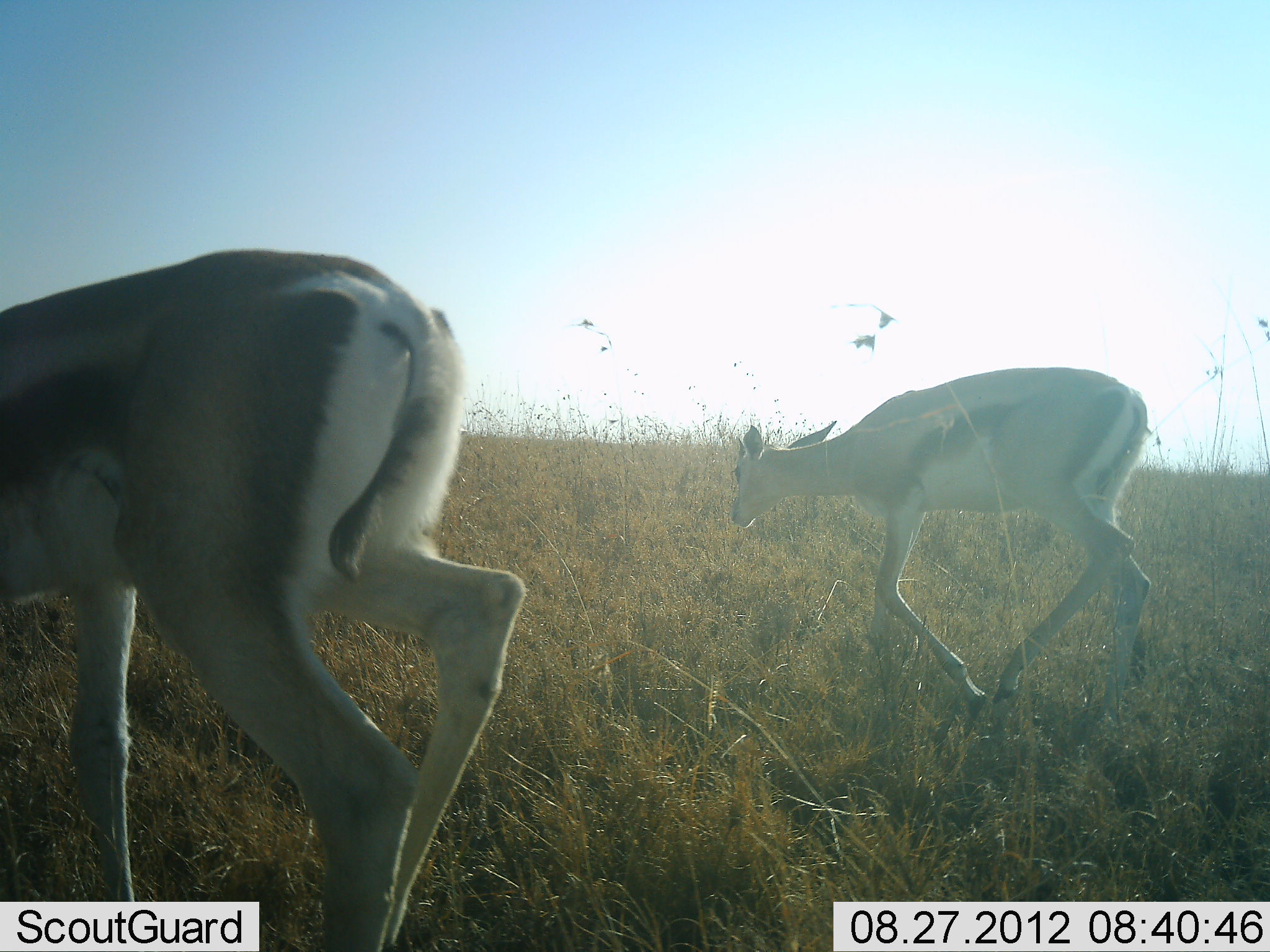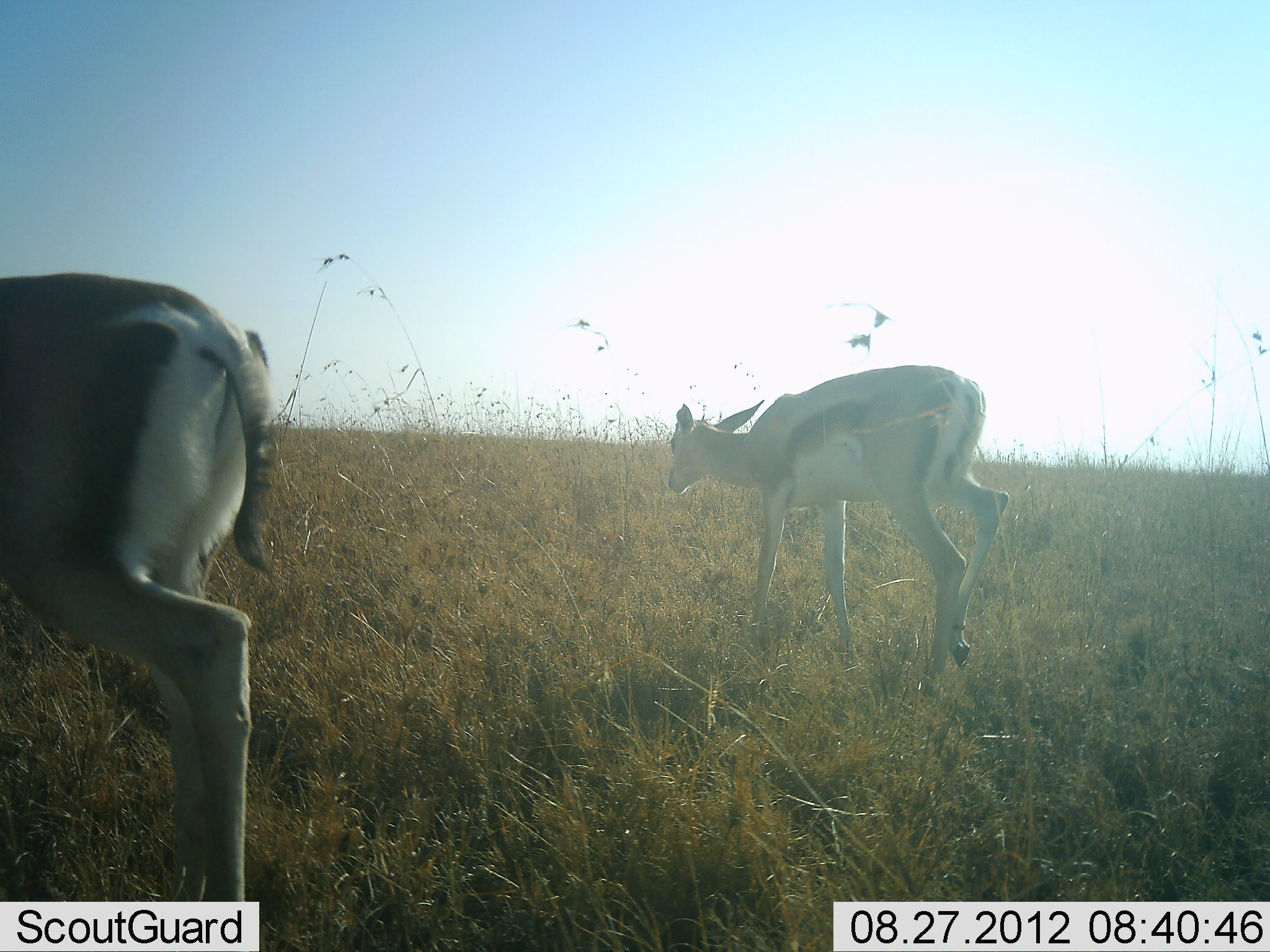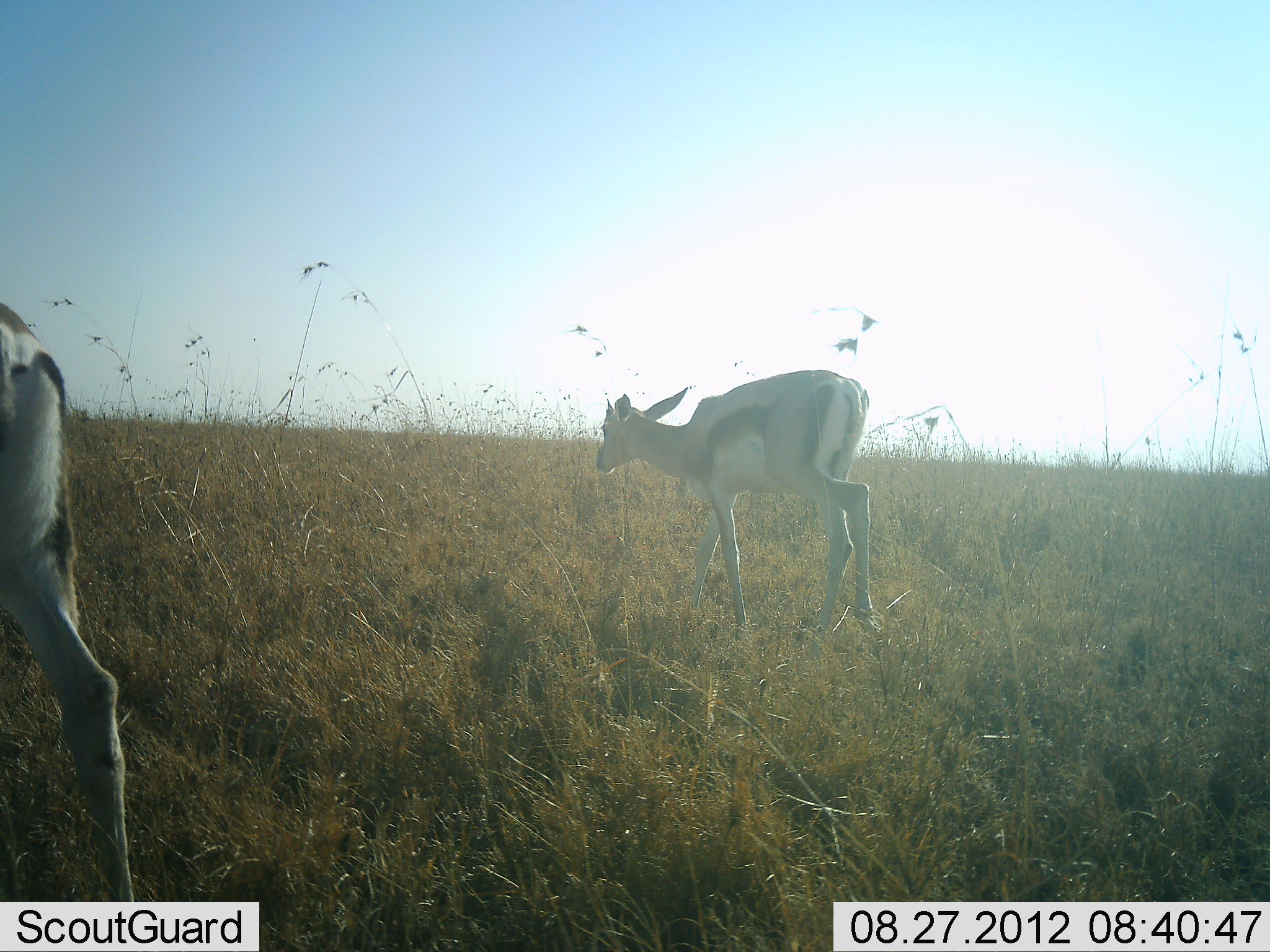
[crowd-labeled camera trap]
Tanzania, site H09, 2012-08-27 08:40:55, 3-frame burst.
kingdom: Animalia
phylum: Chordata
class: Mammalia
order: Artiodactyla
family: Bovidae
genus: Eudorcas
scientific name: Eudorcas thomsonii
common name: thomson's gazelle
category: gazellethomsons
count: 2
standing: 0%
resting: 0%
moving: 100%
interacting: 0%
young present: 30%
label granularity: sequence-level